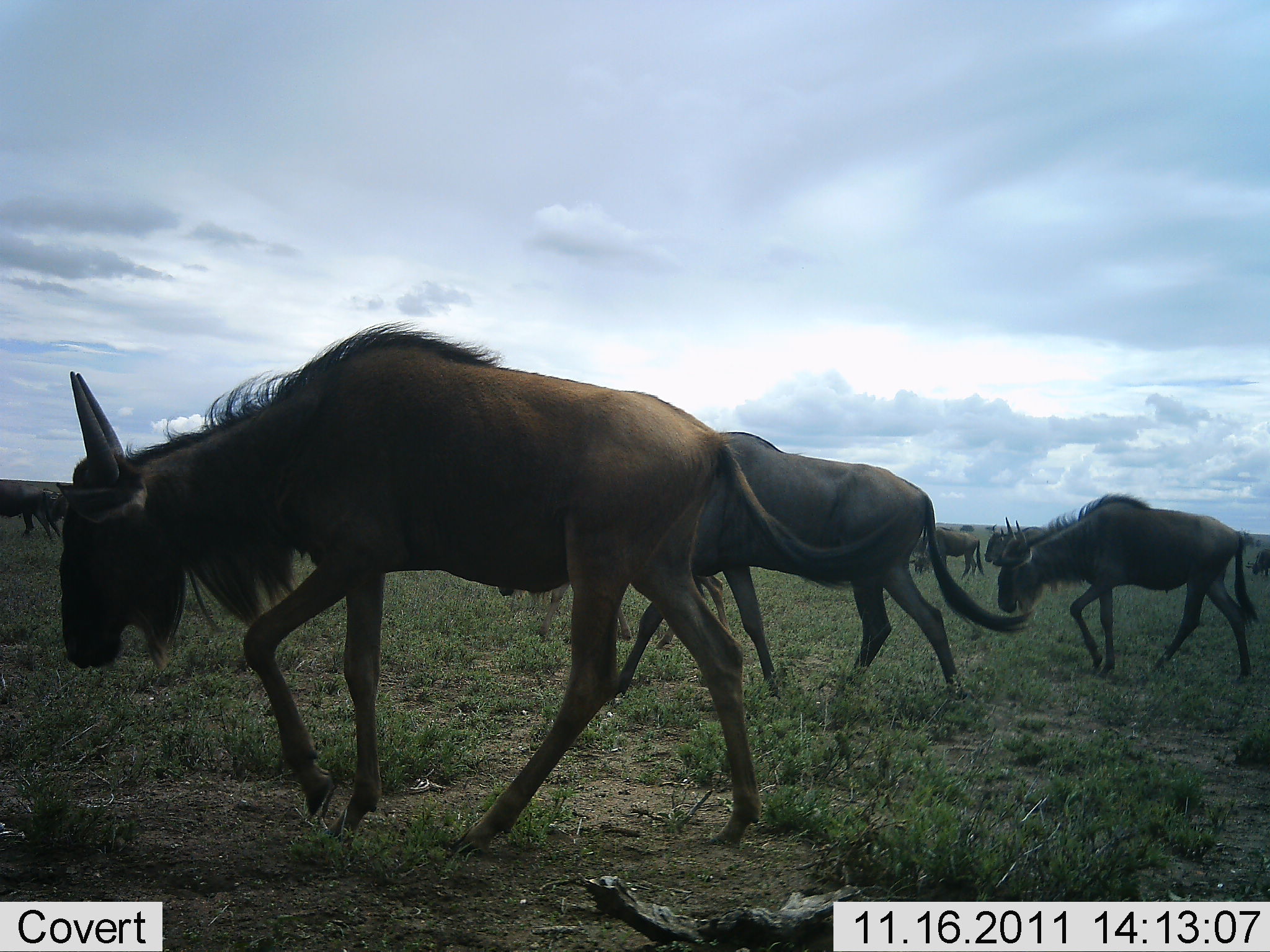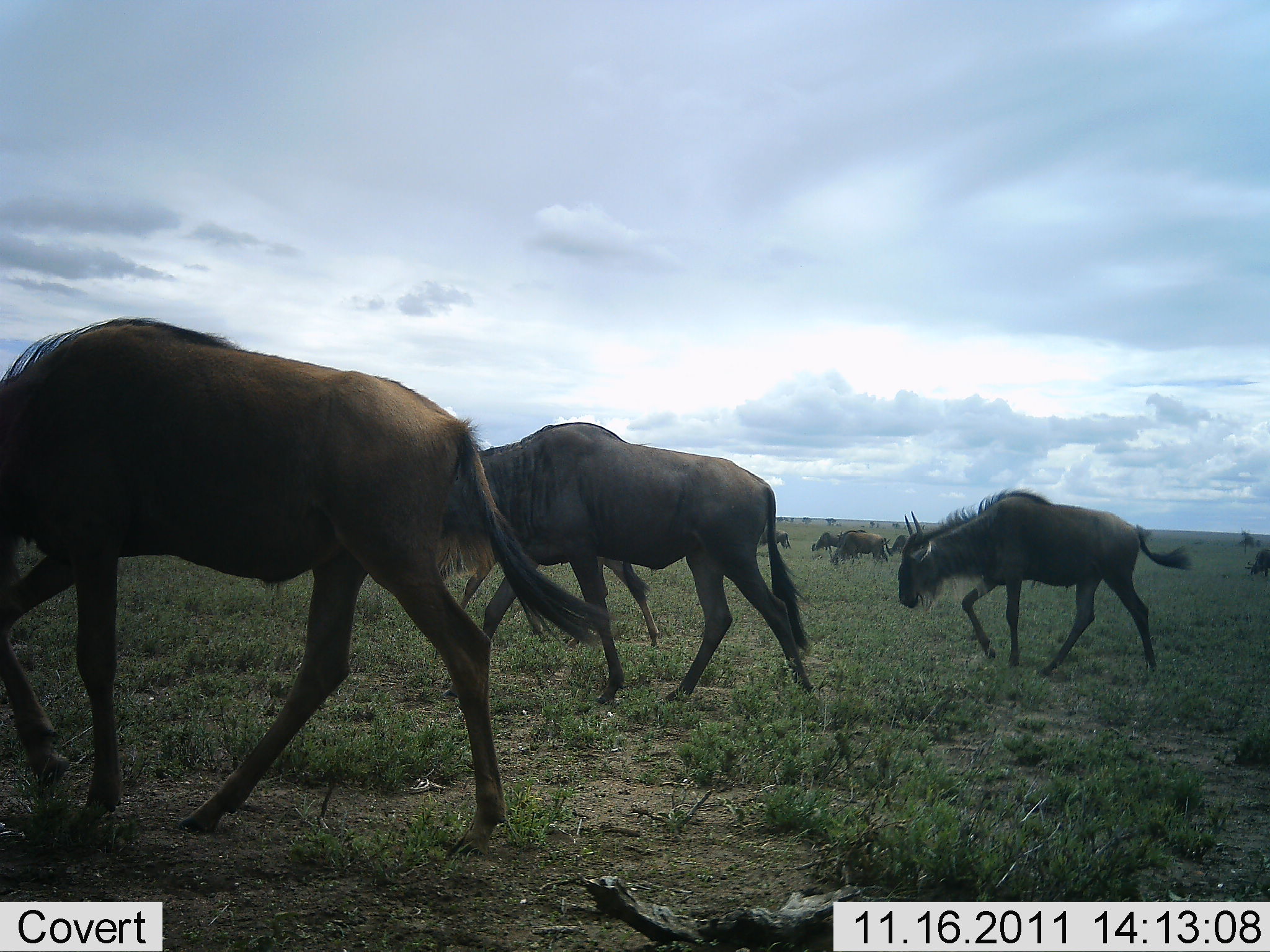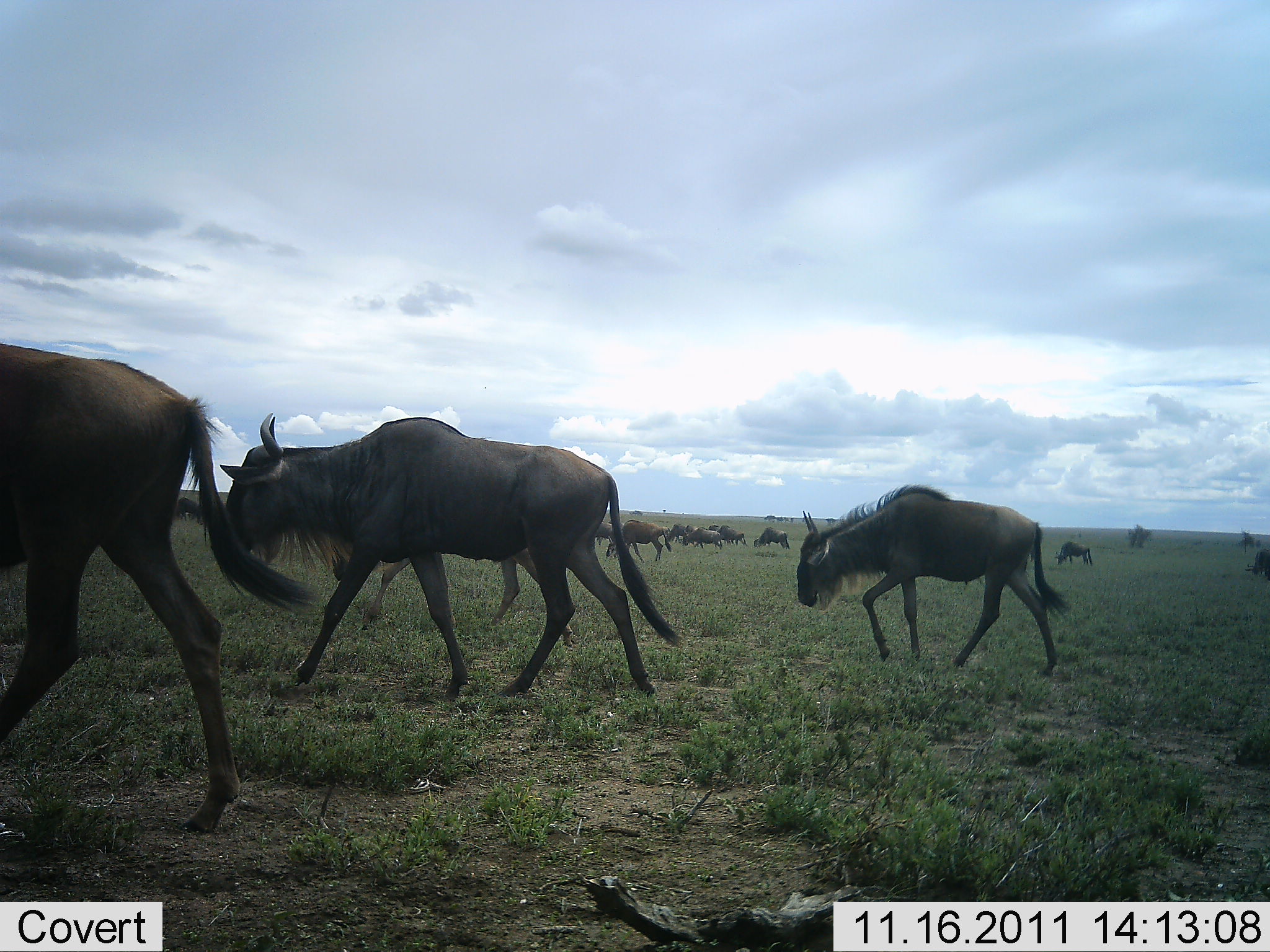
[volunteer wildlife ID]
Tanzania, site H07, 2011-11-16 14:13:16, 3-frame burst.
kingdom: Animalia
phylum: Chordata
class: Mammalia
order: Artiodactyla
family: Bovidae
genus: Connochaetes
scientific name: Connochaetes taurinus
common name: blue wildebeest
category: wildebeest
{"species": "wildebeest (blue wildebeest) (Connochaetes taurinus)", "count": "11-50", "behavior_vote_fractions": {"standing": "0%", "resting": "0%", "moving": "100%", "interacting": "0%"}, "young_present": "0%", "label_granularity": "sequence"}